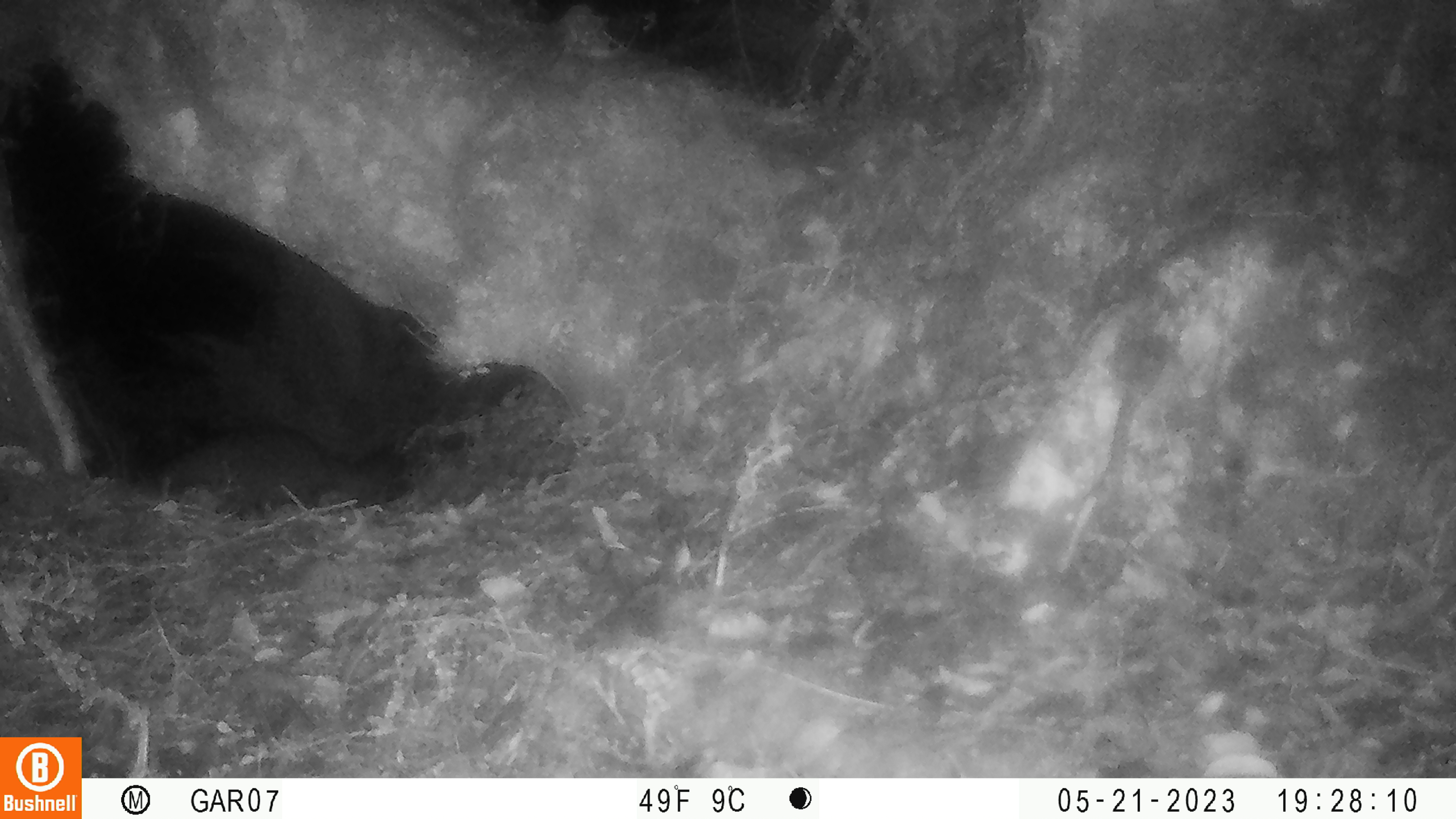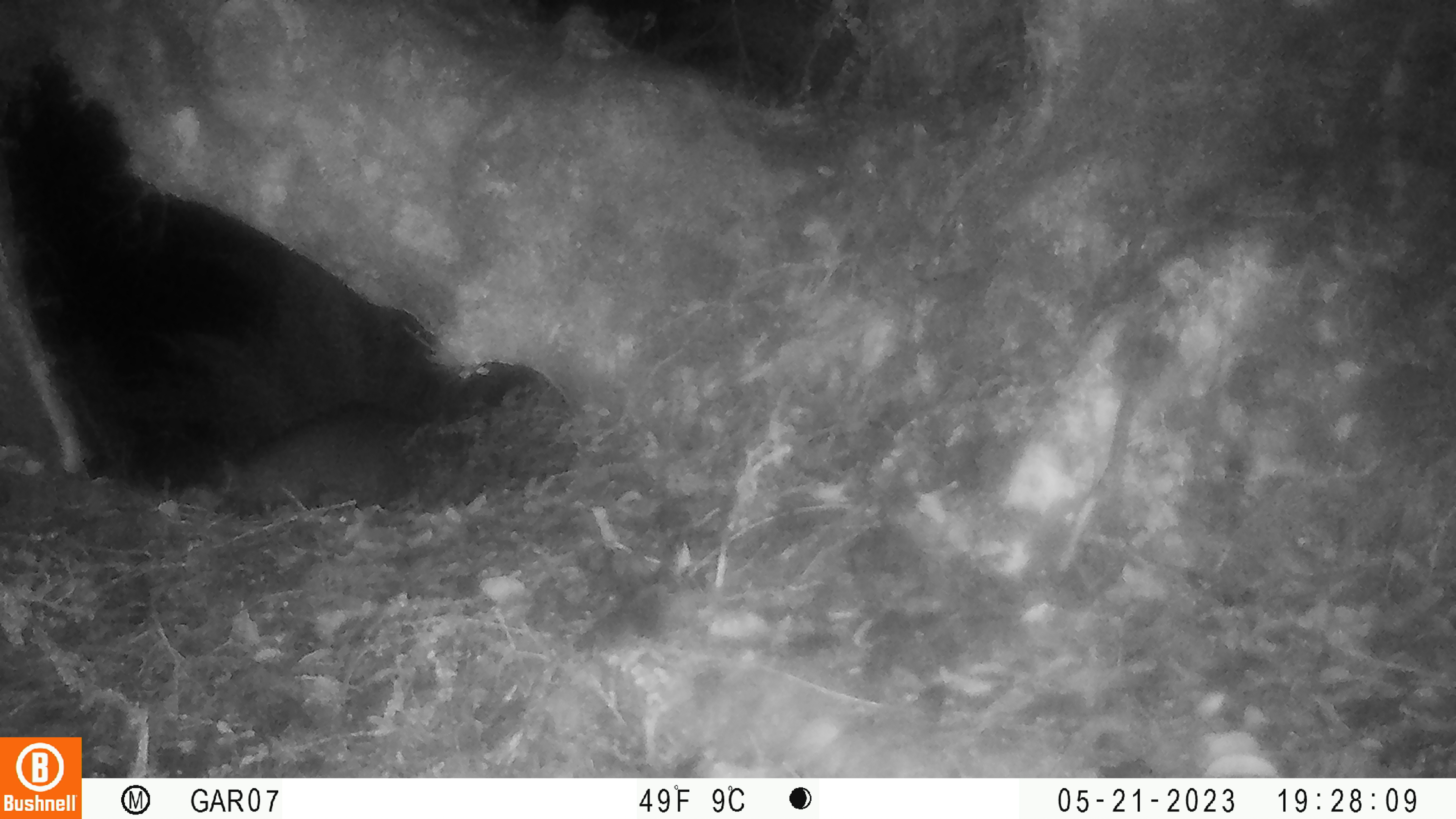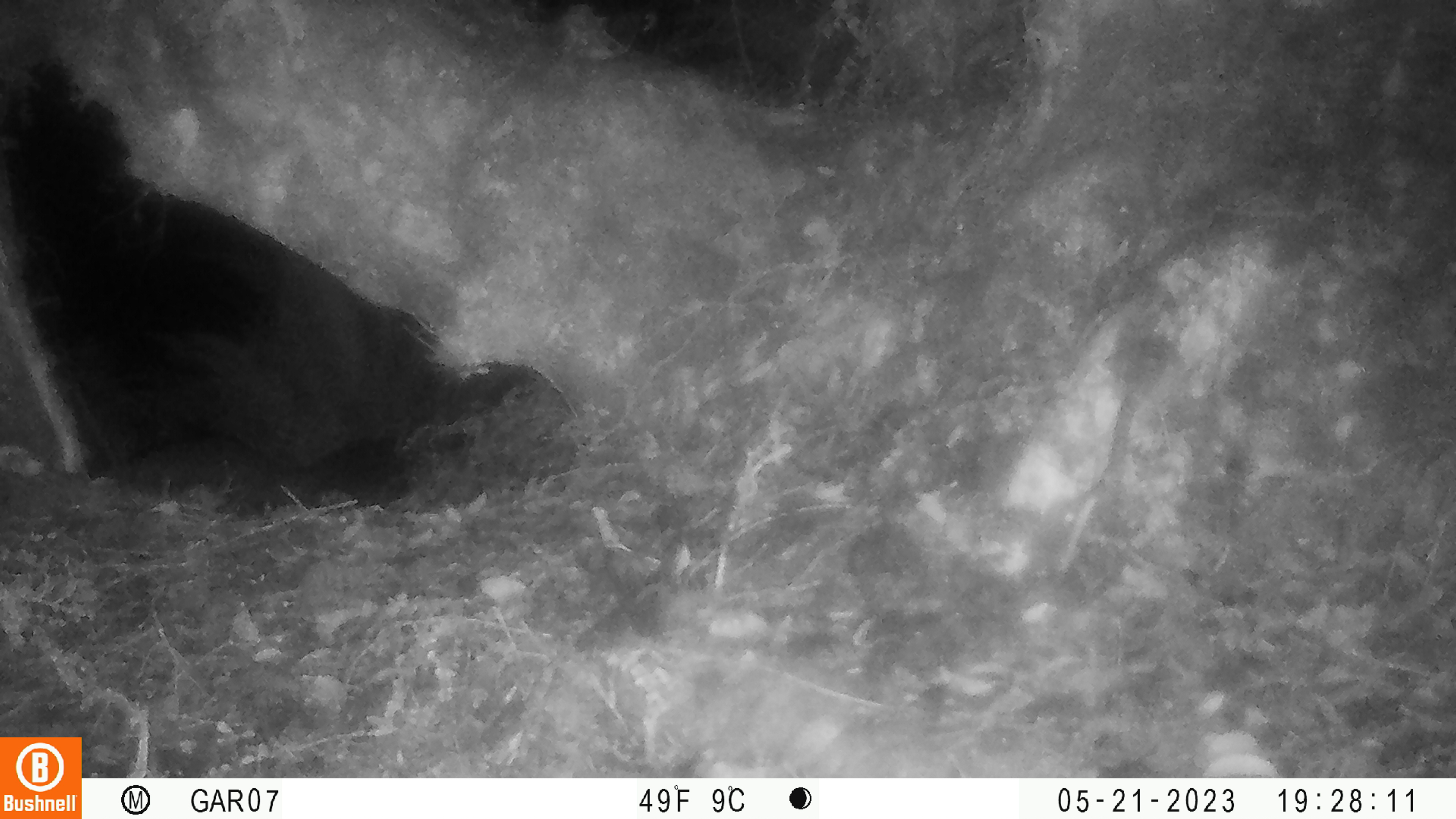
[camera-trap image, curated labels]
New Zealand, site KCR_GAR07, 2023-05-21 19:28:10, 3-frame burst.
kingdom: Animalia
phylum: Chordata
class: Mammalia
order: Diprotodontia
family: Phalangeridae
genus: Trichosurus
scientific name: Trichosurus vulpecula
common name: common brushtail possum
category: possum